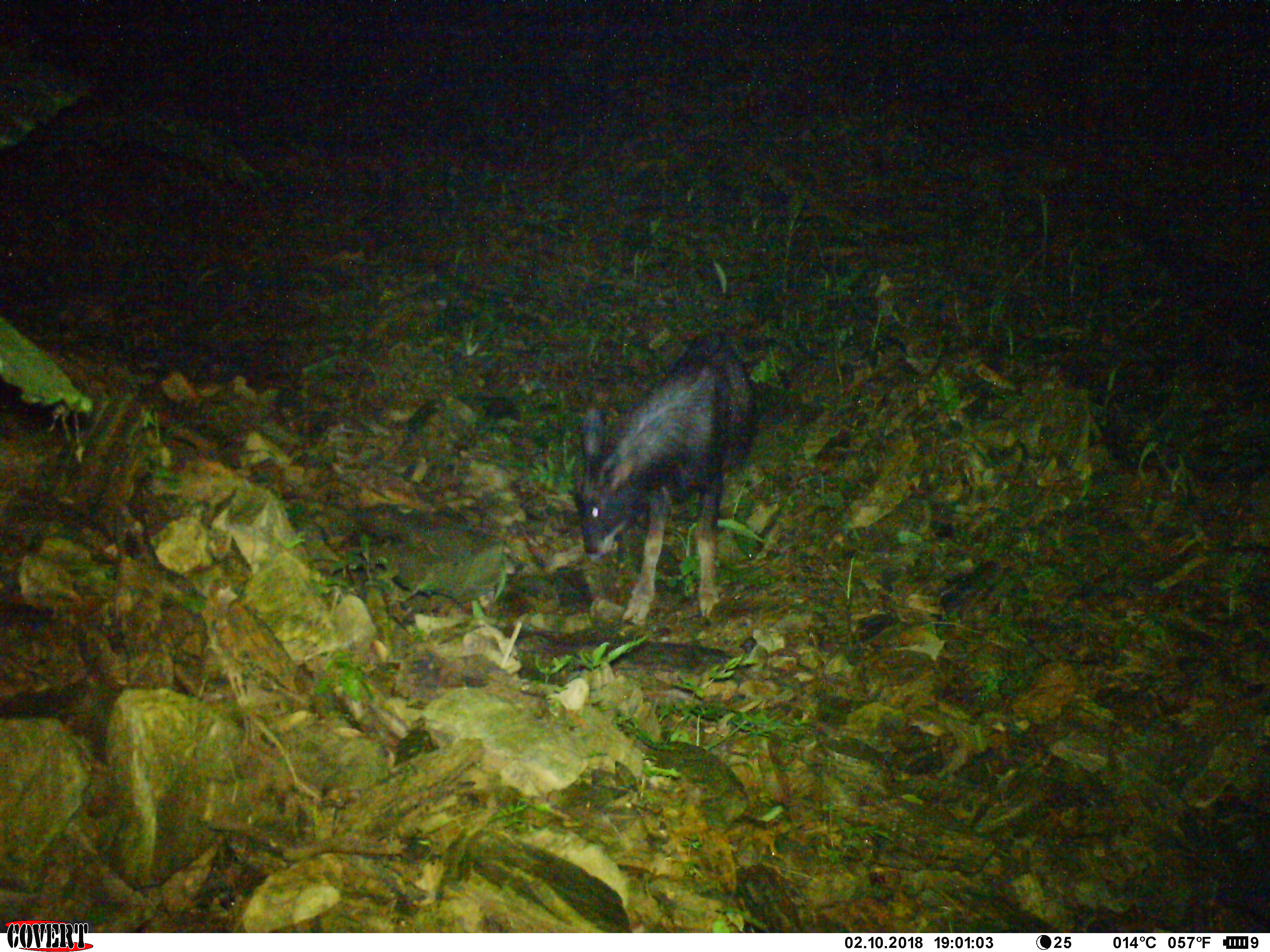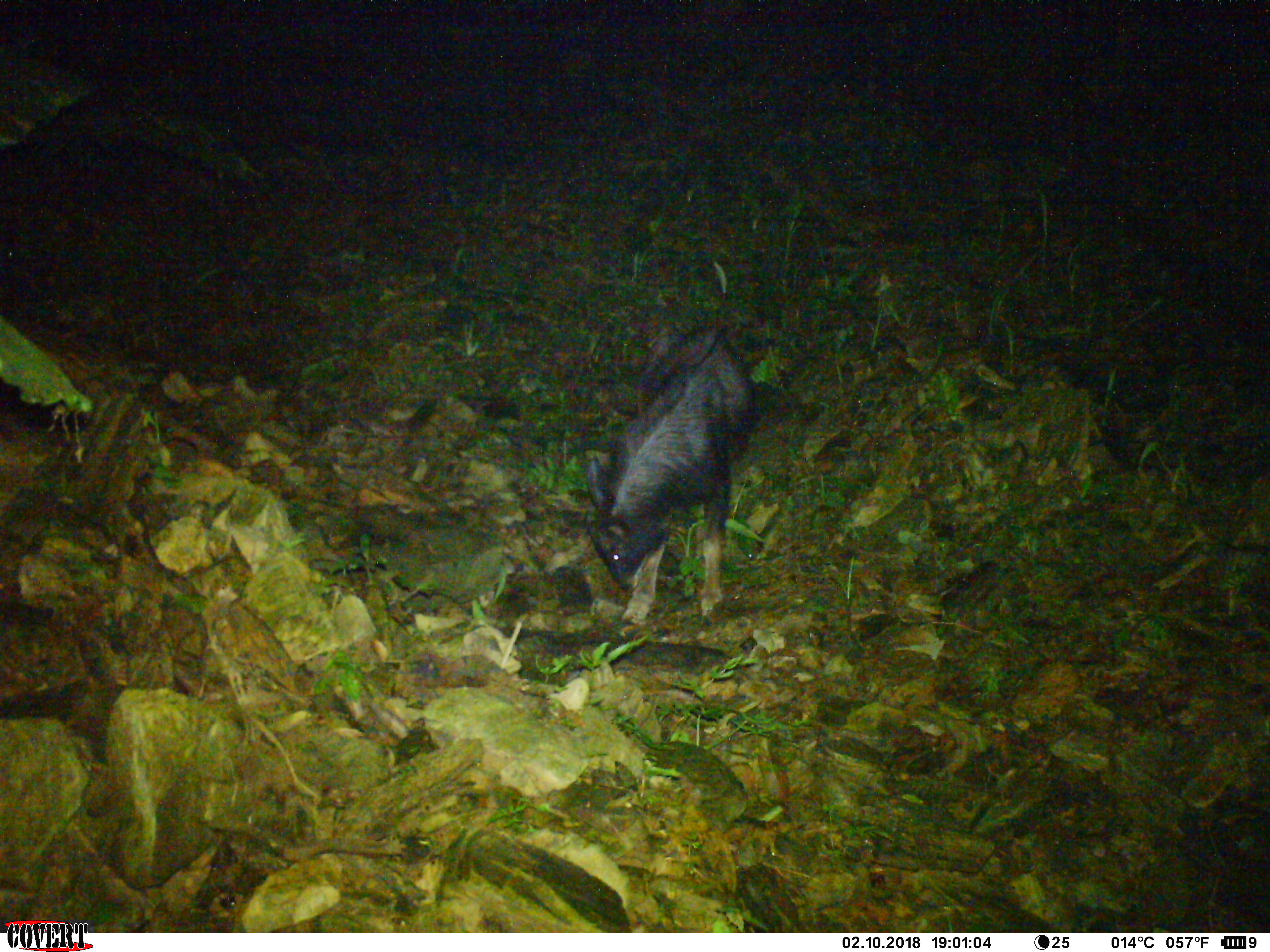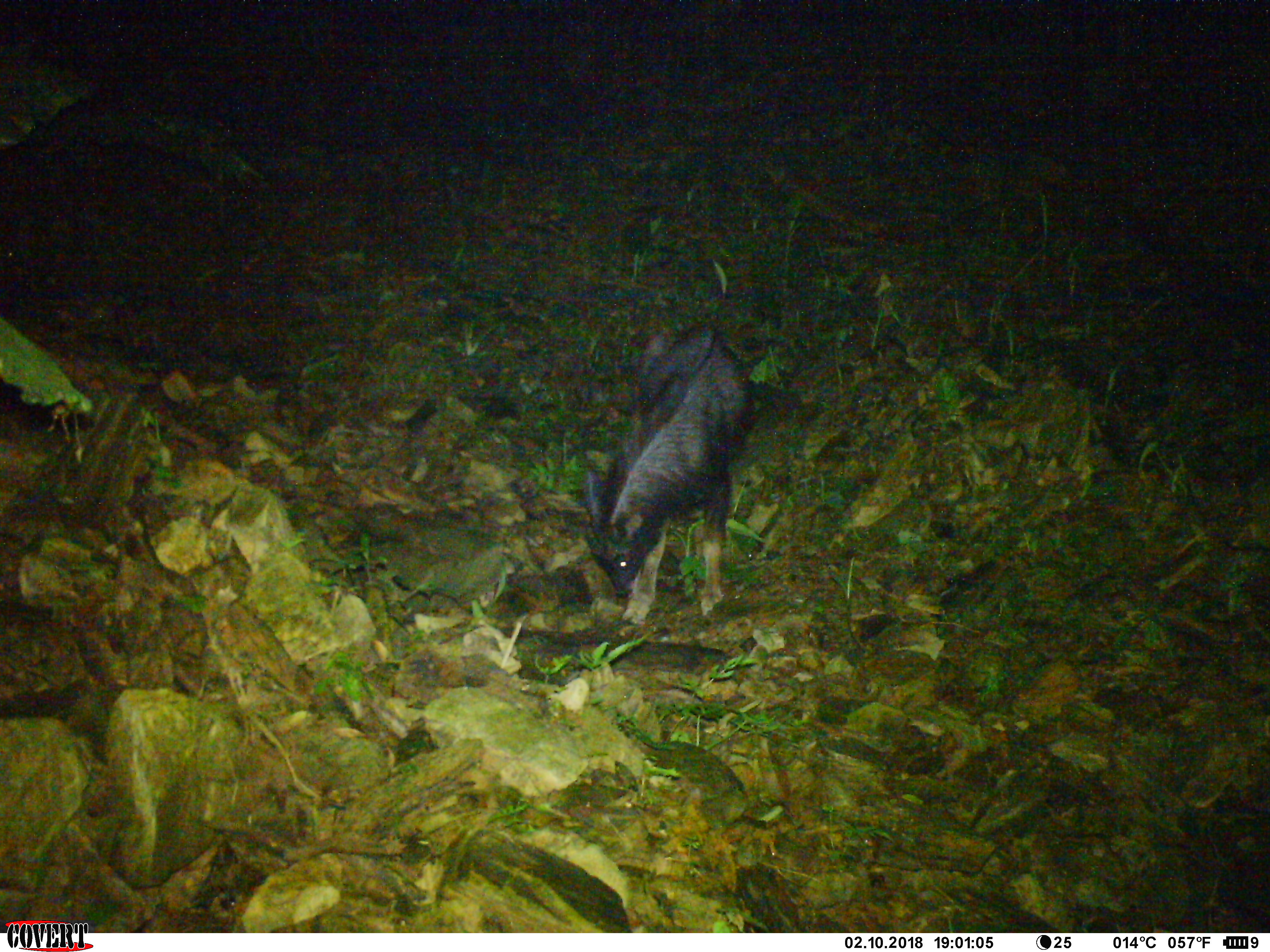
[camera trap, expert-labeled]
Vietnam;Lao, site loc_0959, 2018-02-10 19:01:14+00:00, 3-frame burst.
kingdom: Animalia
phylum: Chordata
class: Mammalia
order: Artiodactyla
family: Bovidae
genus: Capricornis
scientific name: Capricornis sumatraensis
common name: chinese serow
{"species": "chinese serow (Capricornis sumatraensis)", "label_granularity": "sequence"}